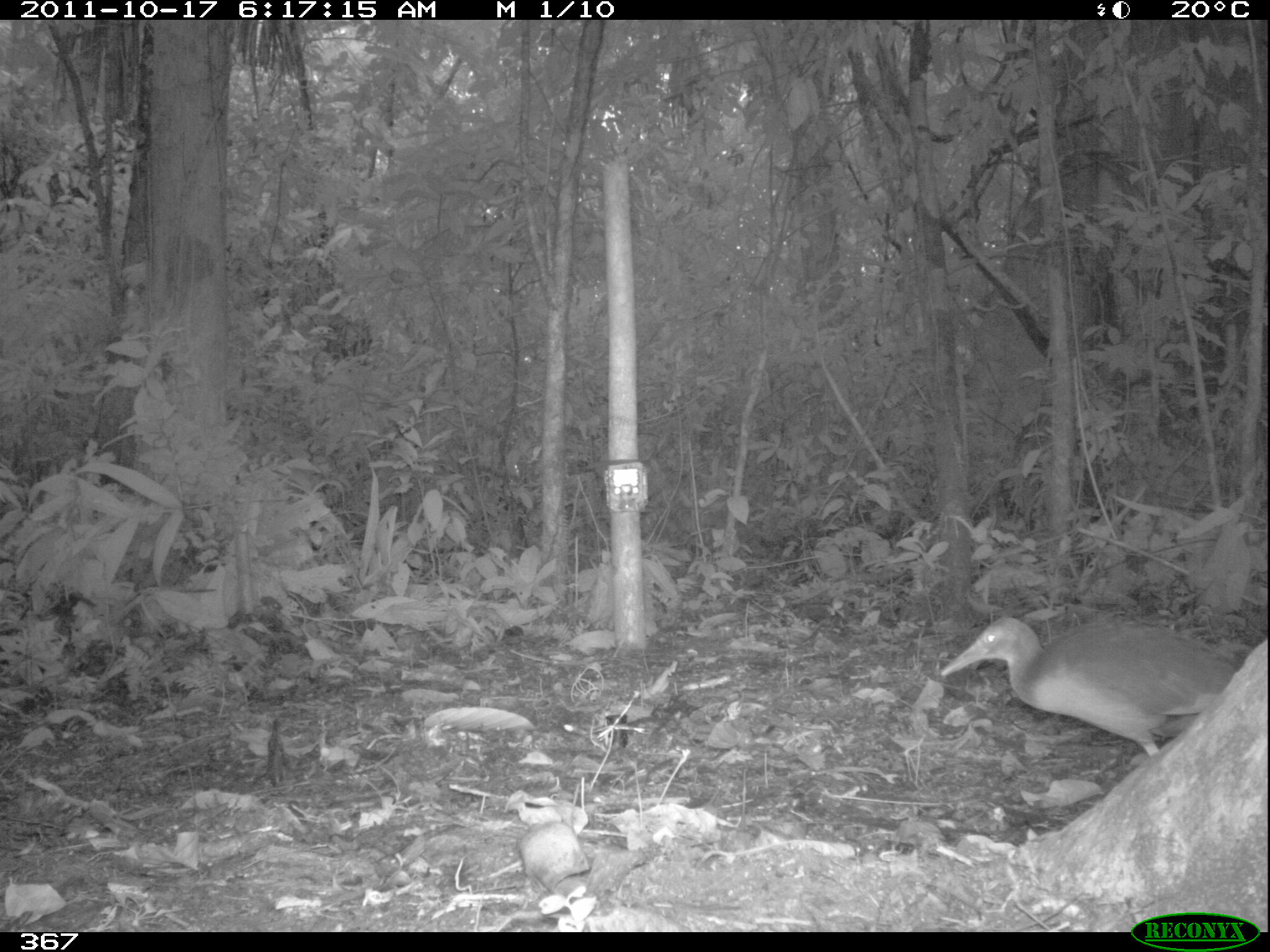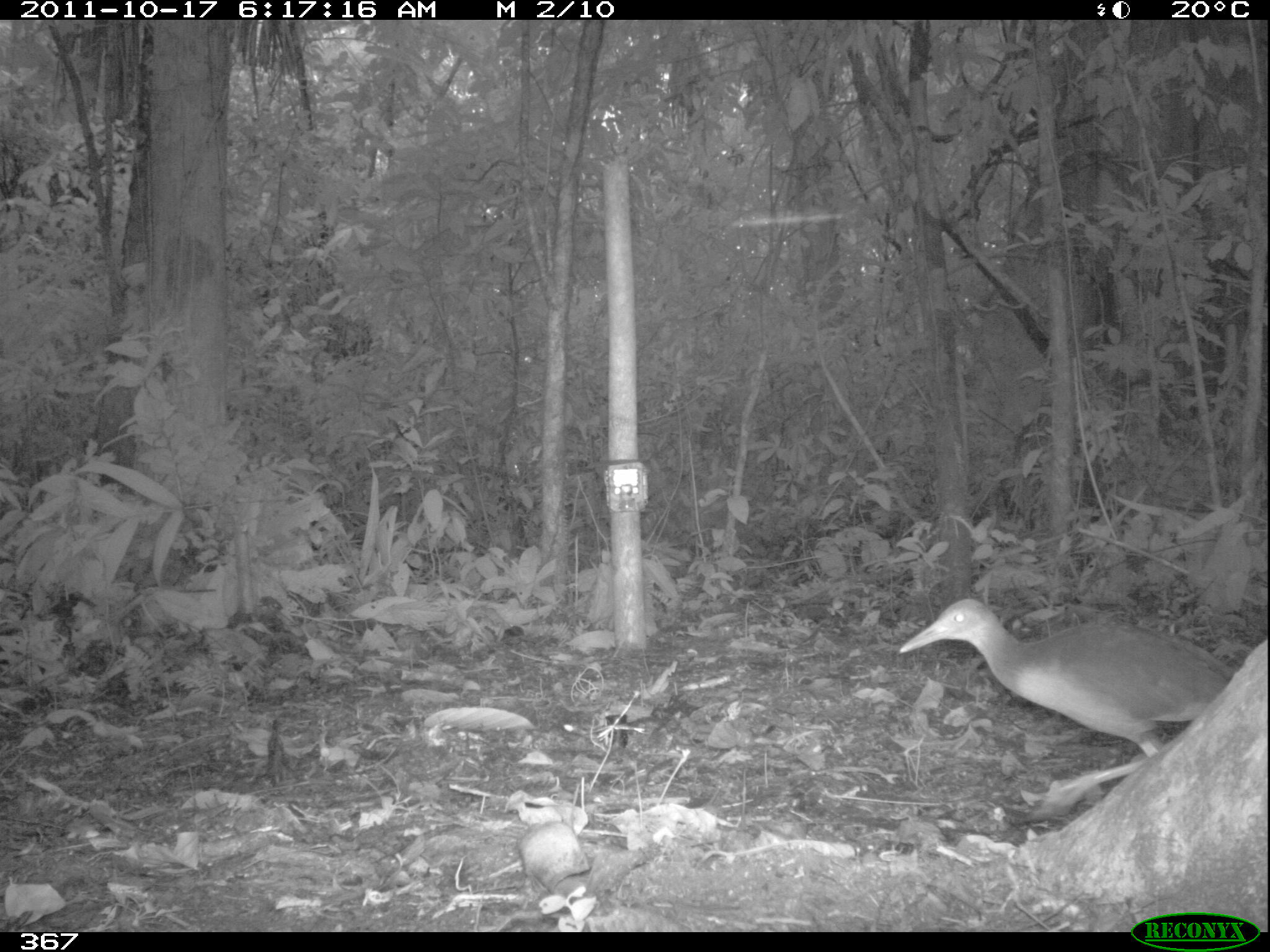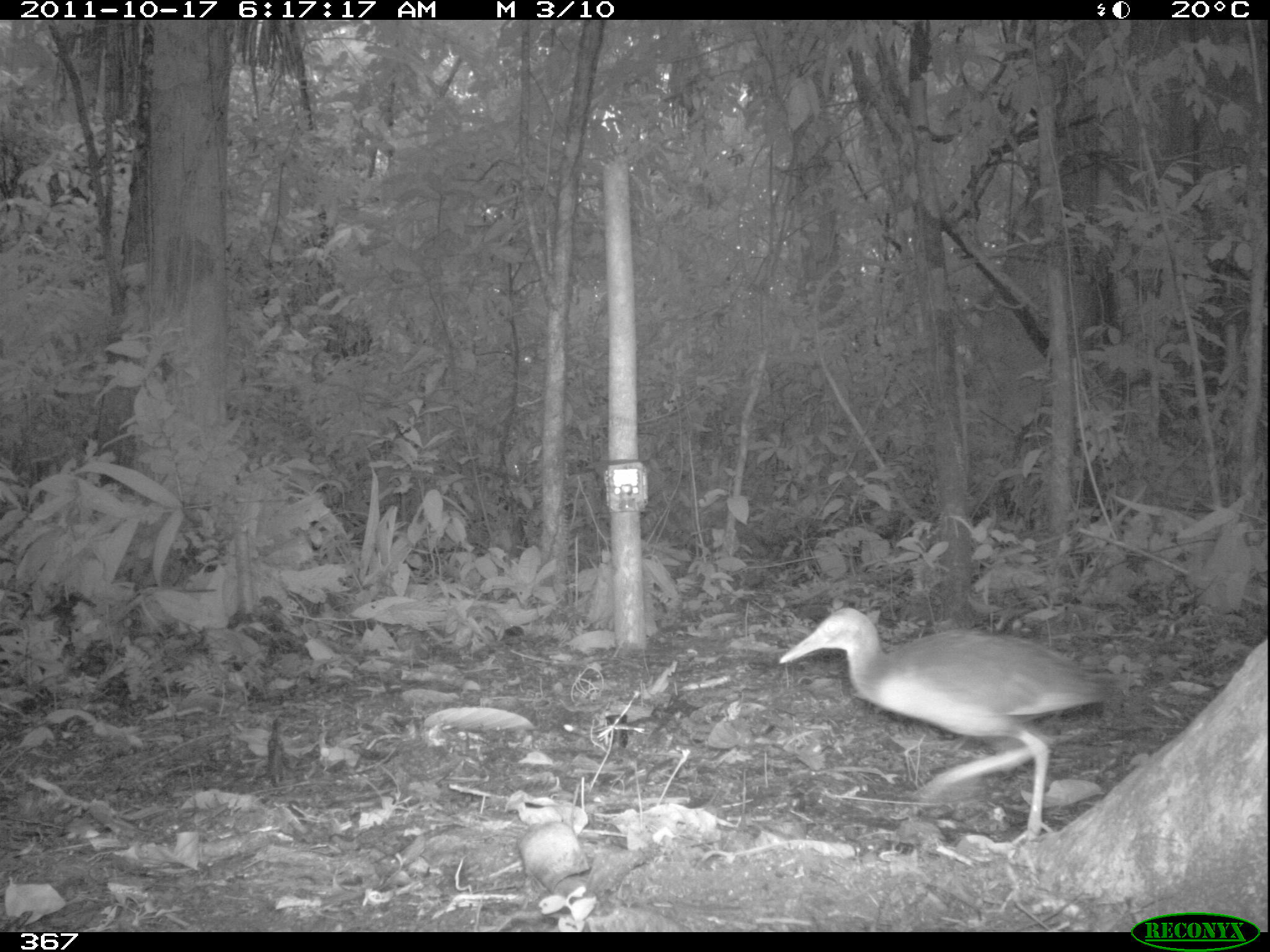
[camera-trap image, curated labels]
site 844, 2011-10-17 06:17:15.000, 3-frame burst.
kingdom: Animalia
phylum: Chordata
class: Aves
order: Gruiformes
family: Rallidae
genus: Aramides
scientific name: Aramides cajaneus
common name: gray-cowled wood-rail